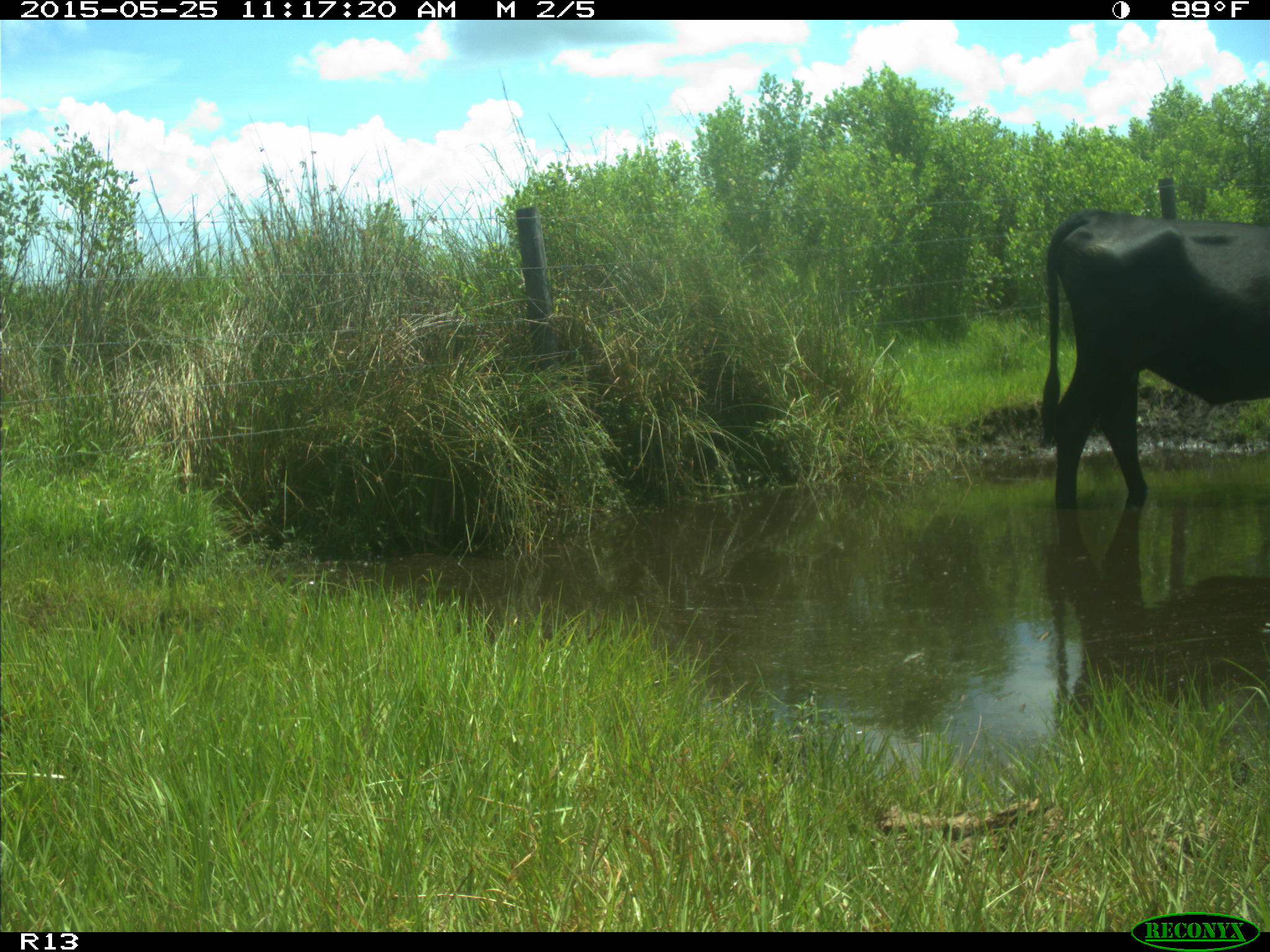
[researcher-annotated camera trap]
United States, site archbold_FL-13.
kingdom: Animalia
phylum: Chordata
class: Mammalia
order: Artiodactyla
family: Bovidae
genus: Bos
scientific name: Bos taurus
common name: domestic cow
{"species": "Bos taurus (domestic cow)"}